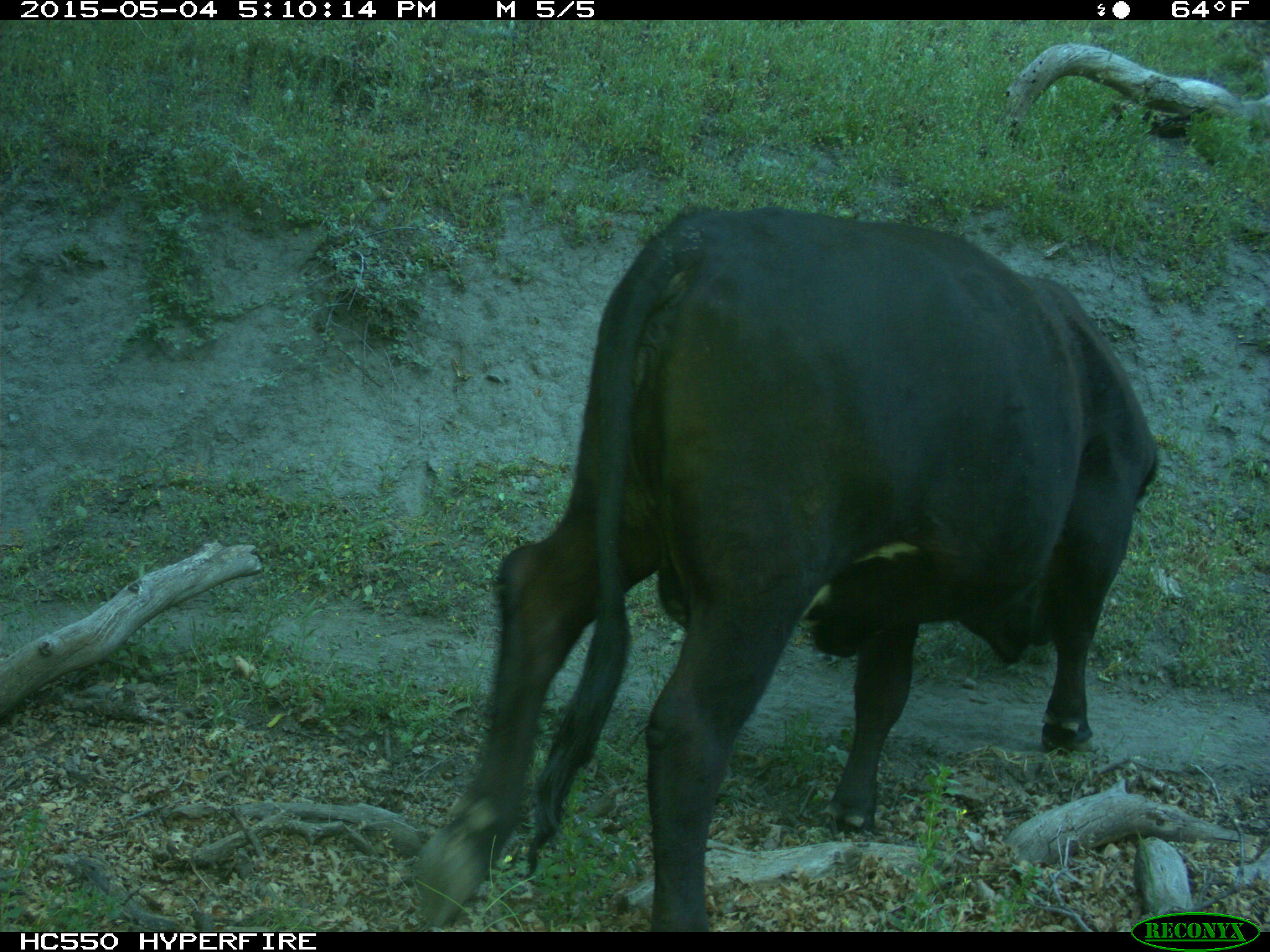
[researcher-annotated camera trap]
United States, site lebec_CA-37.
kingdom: Animalia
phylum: Chordata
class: Mammalia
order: Artiodactyla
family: Bovidae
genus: Bos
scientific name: Bos taurus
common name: domestic cow